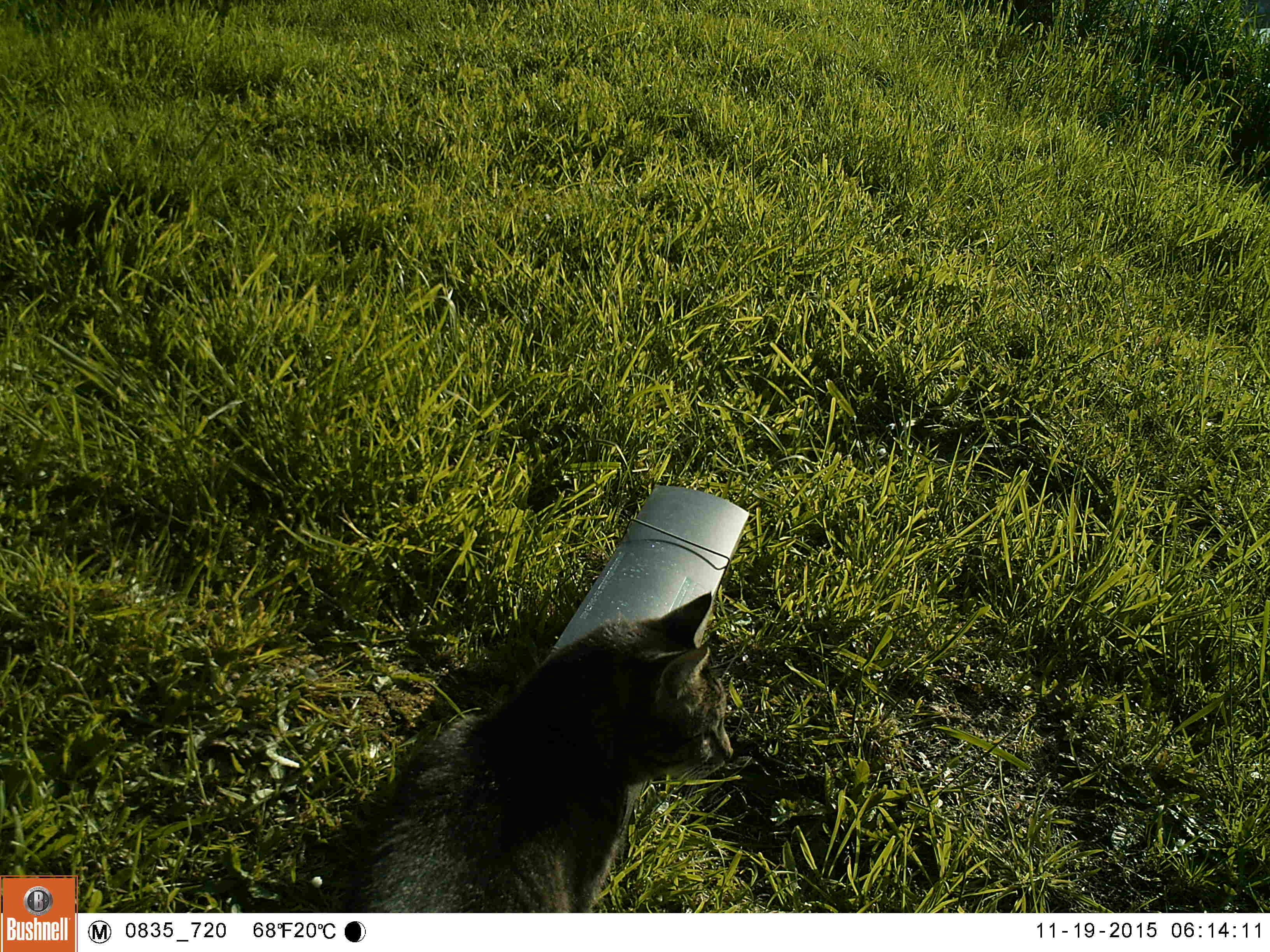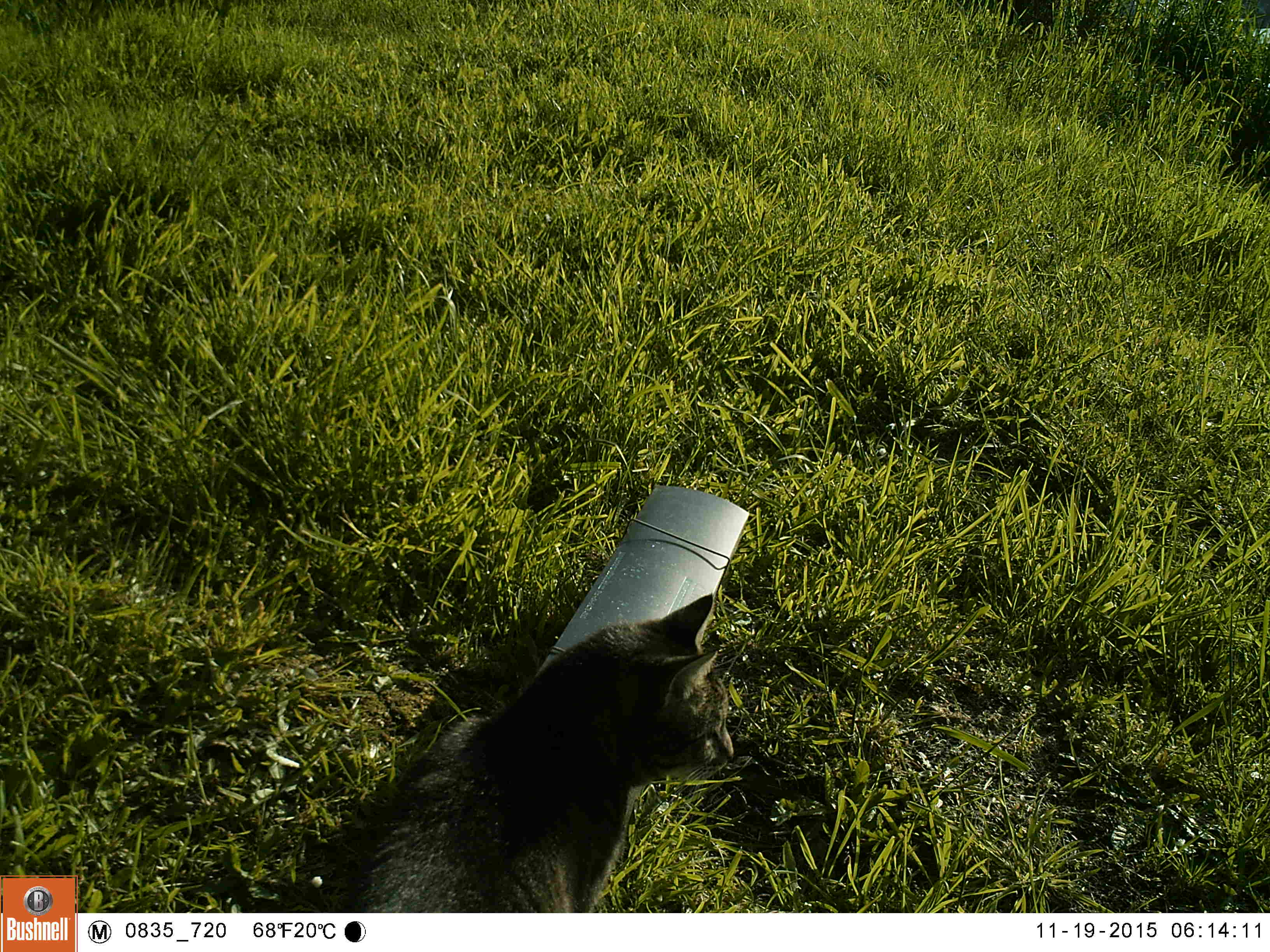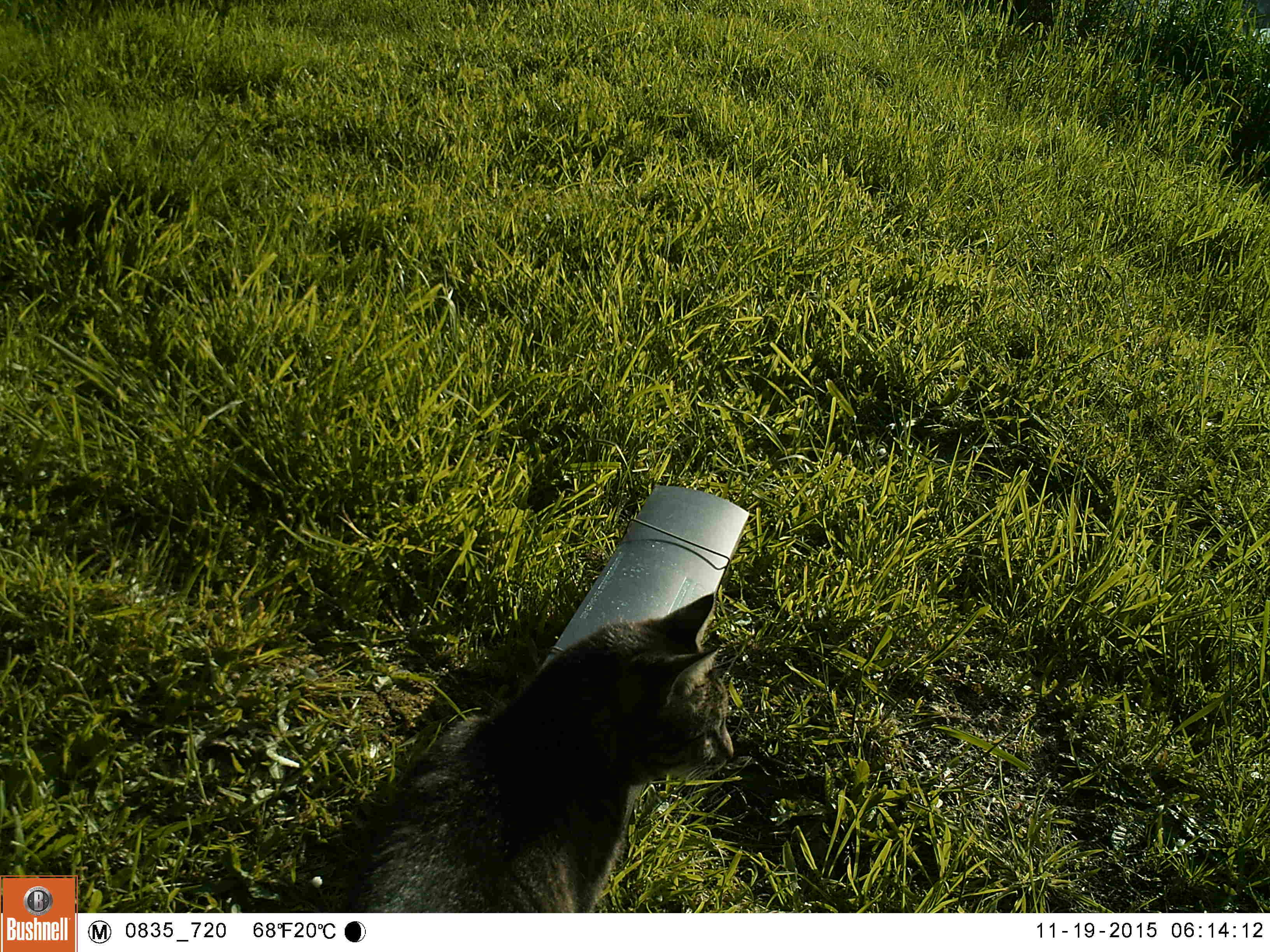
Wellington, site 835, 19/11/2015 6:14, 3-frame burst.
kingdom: Animalia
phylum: Chordata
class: Mammalia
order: Carnivora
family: Felidae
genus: Felis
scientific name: Felis catus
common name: cat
Cat (Felis catus).